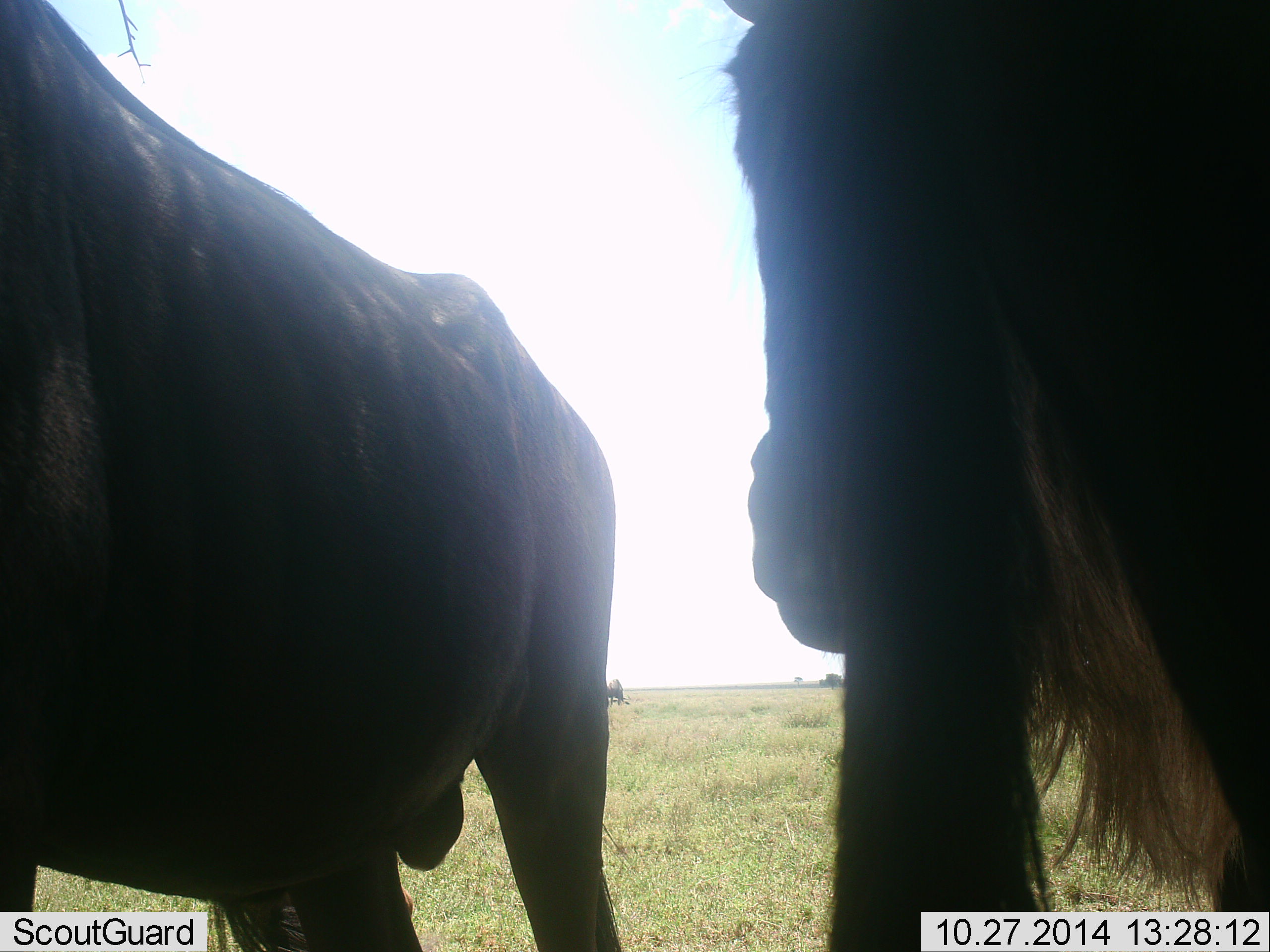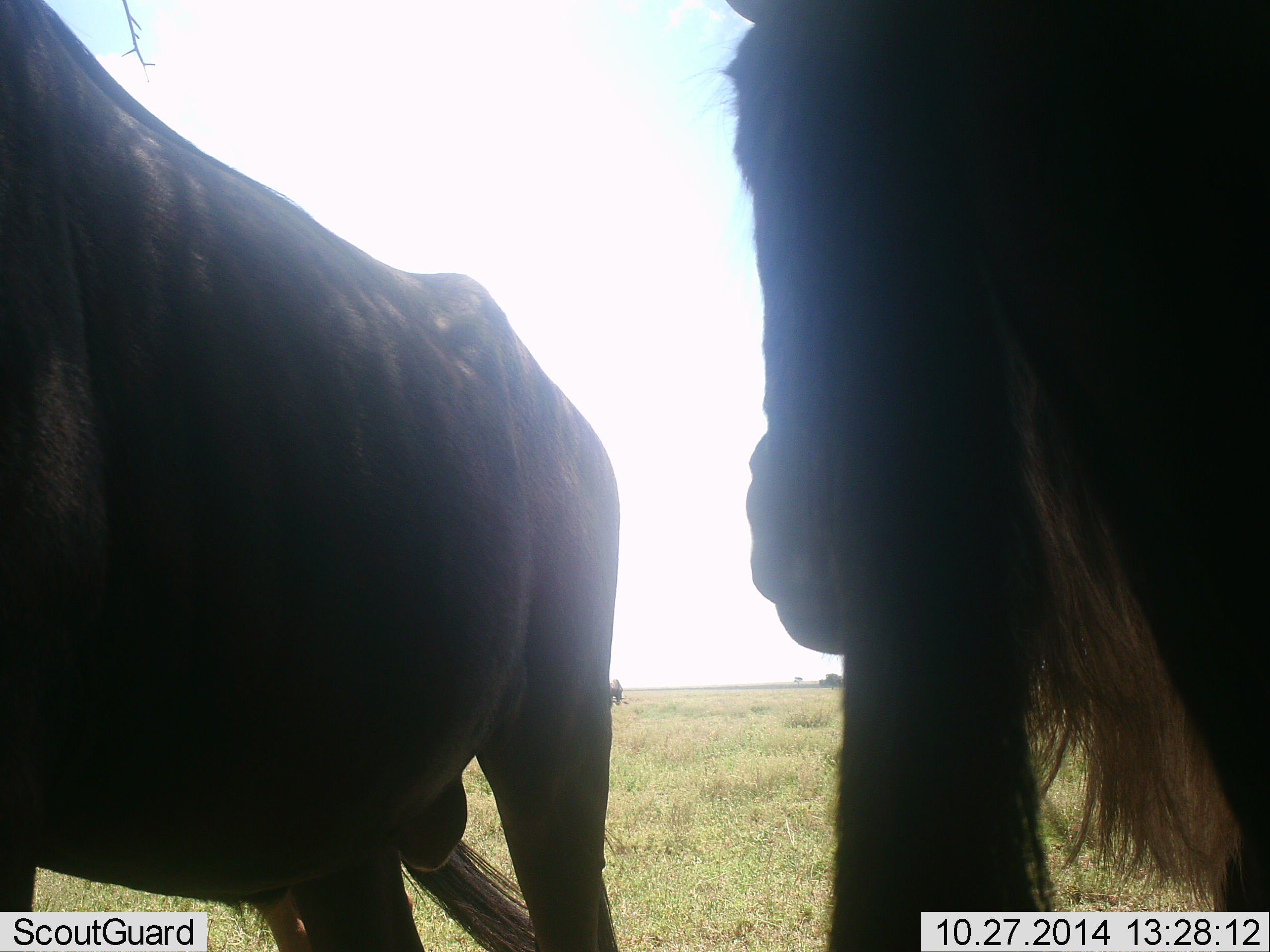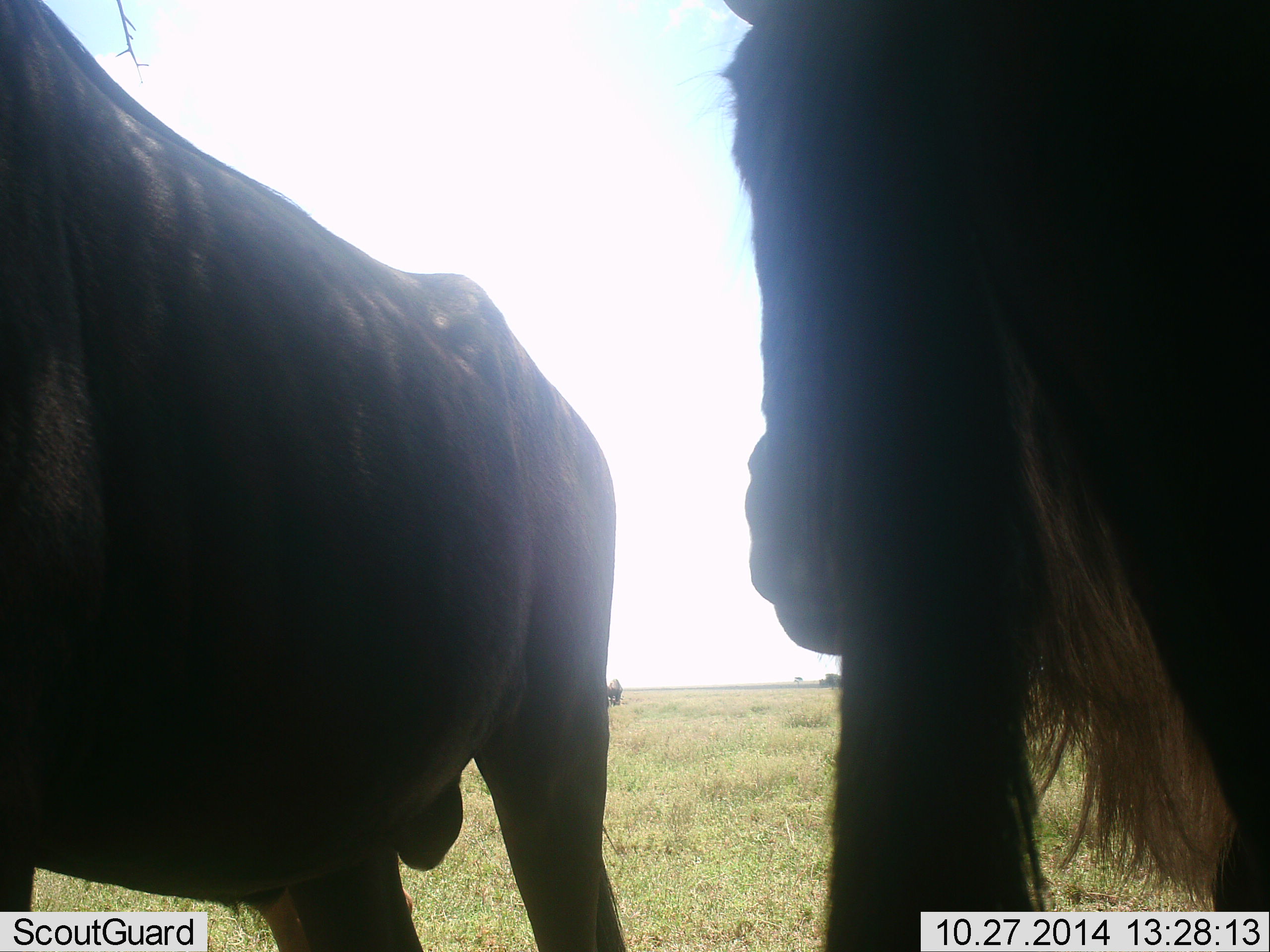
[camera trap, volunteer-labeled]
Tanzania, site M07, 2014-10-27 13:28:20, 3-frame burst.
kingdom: Animalia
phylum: Chordata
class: Mammalia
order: Artiodactyla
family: Bovidae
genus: Connochaetes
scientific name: Connochaetes taurinus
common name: blue wildebeest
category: wildebeest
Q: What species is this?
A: Wildebeest (blue wildebeest) (Connochaetes taurinus).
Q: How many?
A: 3.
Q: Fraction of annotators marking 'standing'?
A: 100%.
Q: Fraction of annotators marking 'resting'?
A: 0%.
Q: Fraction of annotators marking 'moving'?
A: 0%.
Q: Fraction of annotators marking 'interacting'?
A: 0%.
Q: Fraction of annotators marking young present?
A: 0%.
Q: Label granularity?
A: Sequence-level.